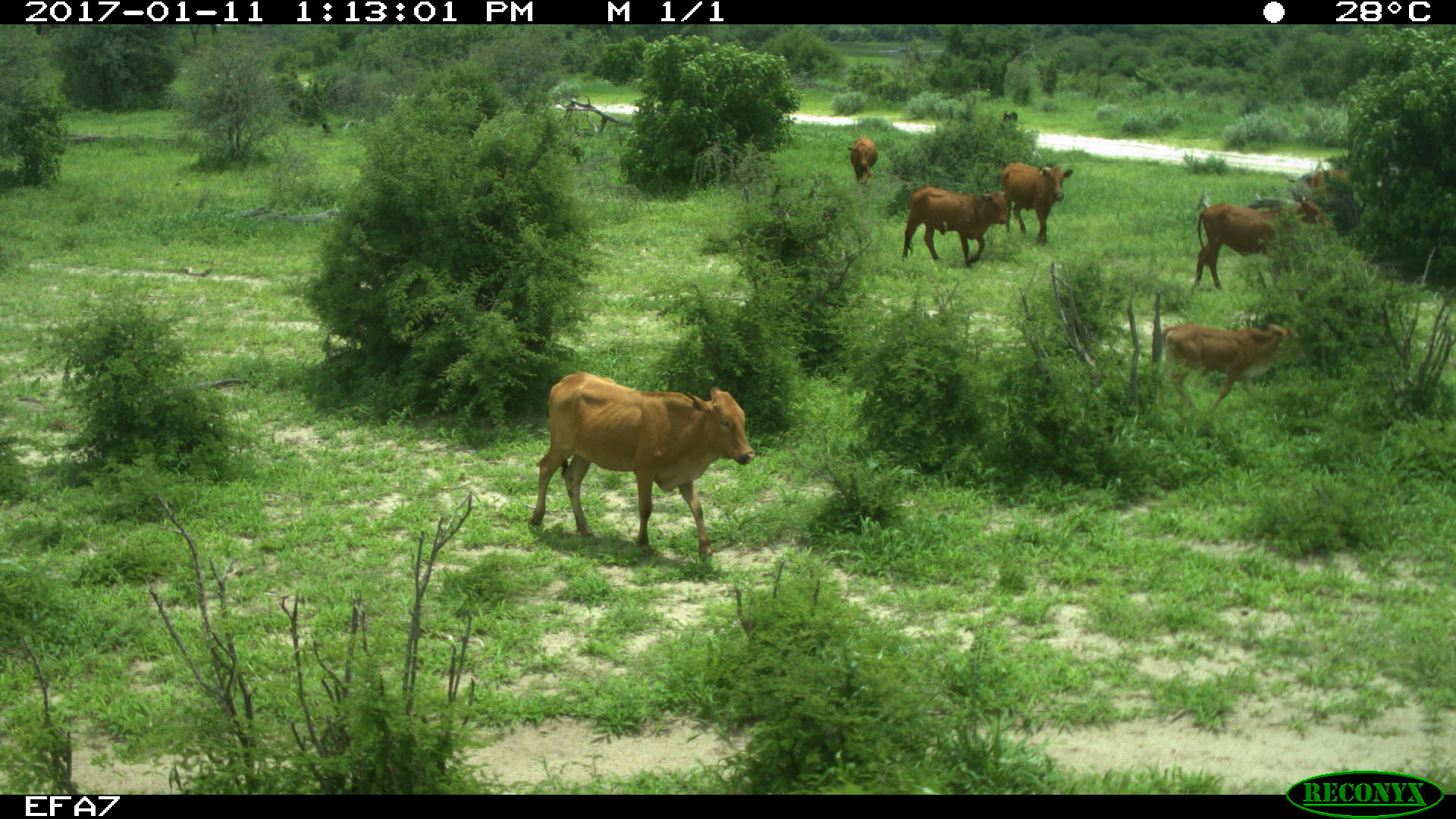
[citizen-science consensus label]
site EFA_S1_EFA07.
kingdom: Animalia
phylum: Chordata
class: Mammalia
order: Artiodactyla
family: Bovidae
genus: Bos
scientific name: Bos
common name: cattle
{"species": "cattle (Bos)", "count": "6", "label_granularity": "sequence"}